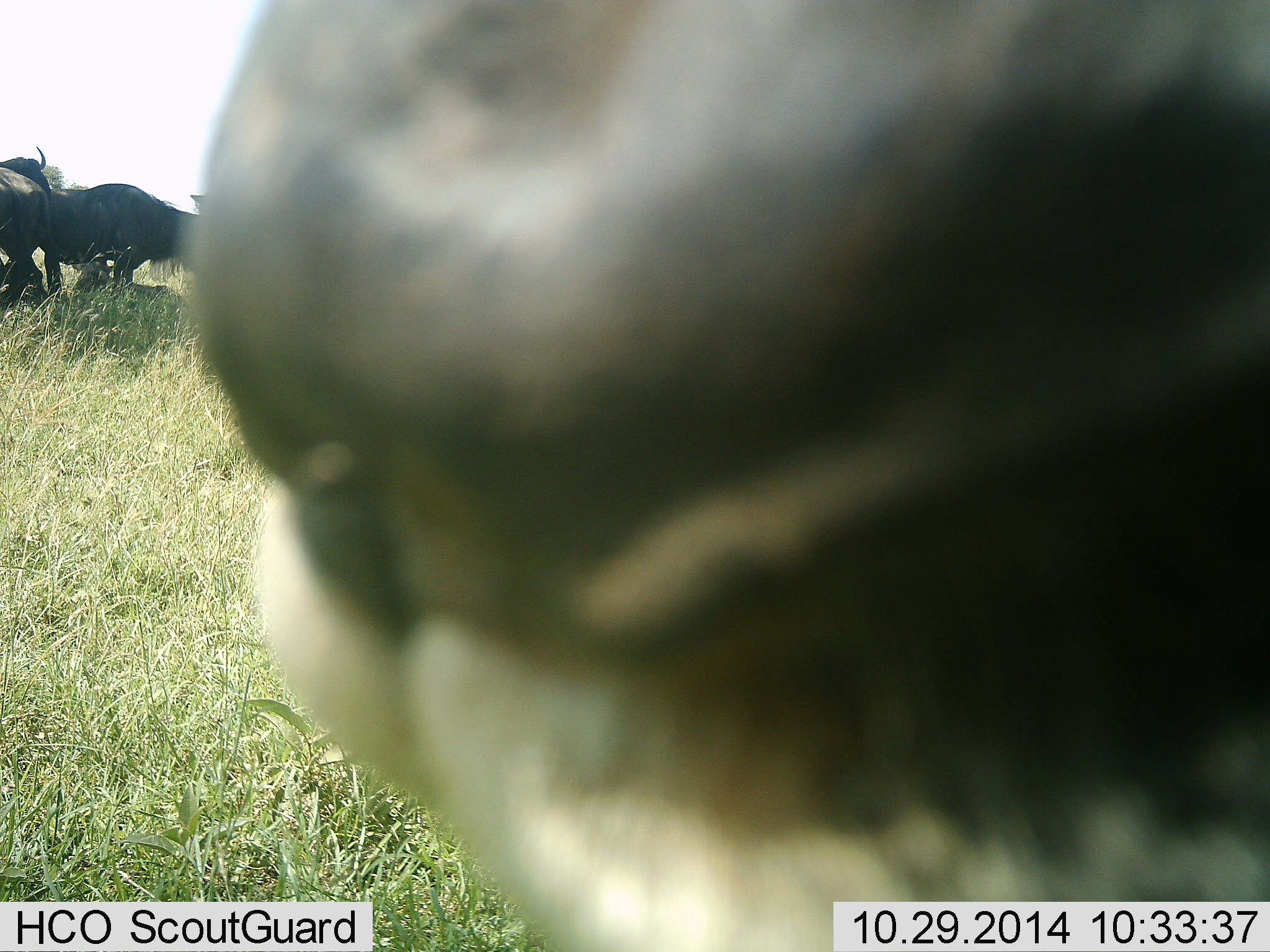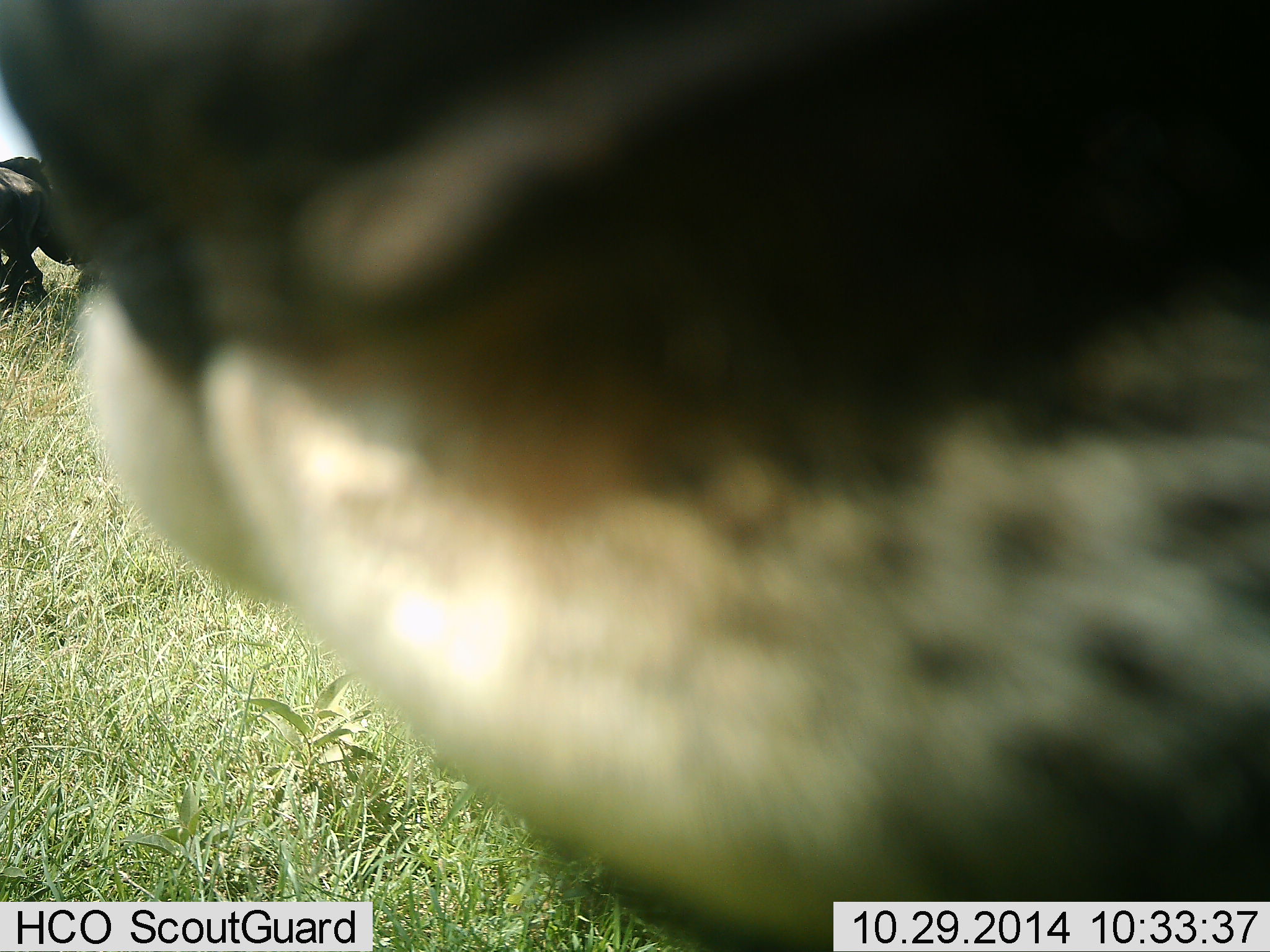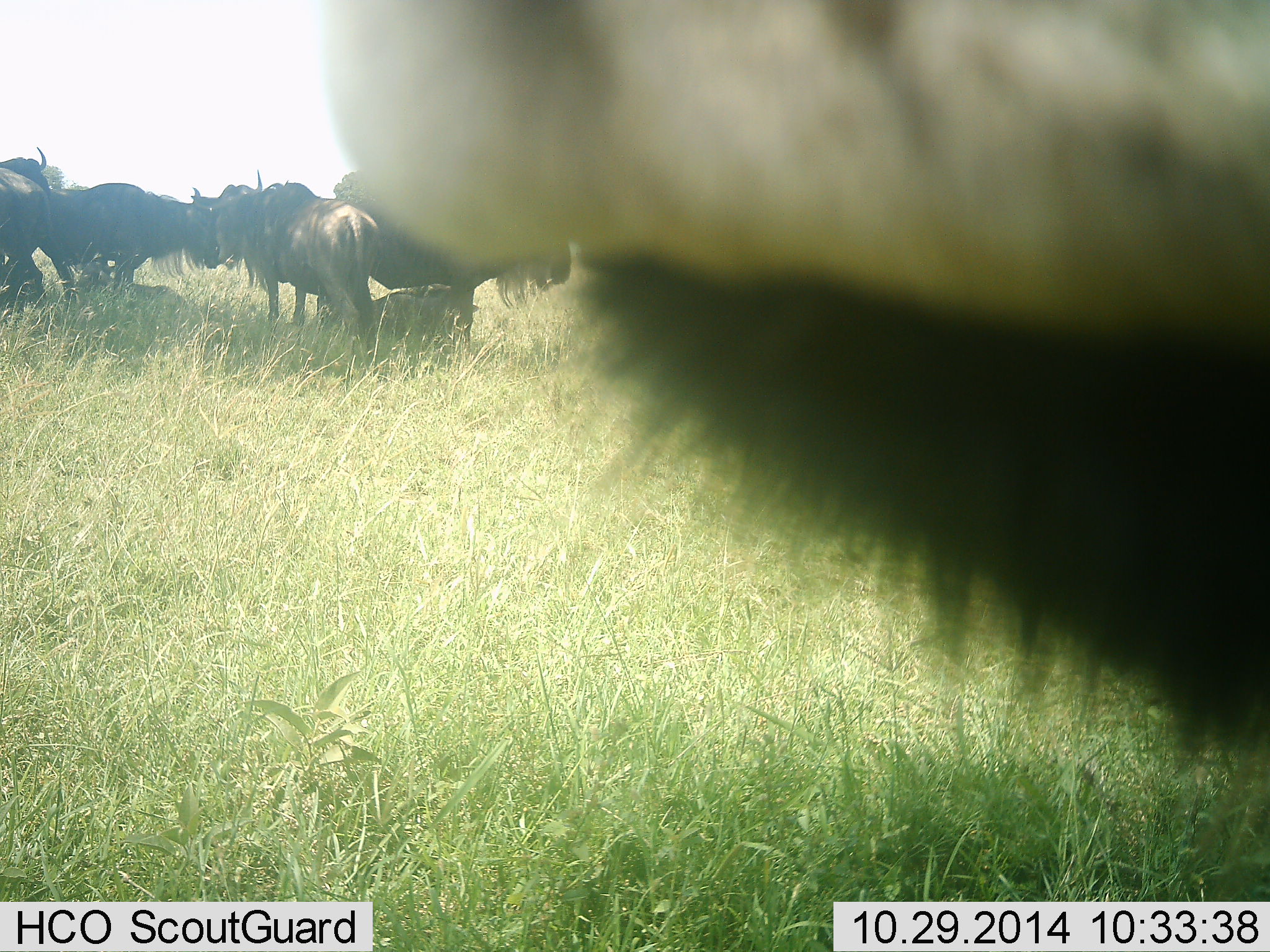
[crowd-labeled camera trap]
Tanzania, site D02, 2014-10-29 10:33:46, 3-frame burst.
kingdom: Animalia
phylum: Chordata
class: Mammalia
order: Artiodactyla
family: Bovidae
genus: Connochaetes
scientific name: Connochaetes taurinus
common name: blue wildebeest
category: wildebeest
Wildebeest (blue wildebeest) (Connochaetes taurinus), count 6. Behavior (volunteer vote fractions): standing 75%, resting 58%, moving 8%, interacting 8%. Young present (vote fraction): 17%. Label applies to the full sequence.